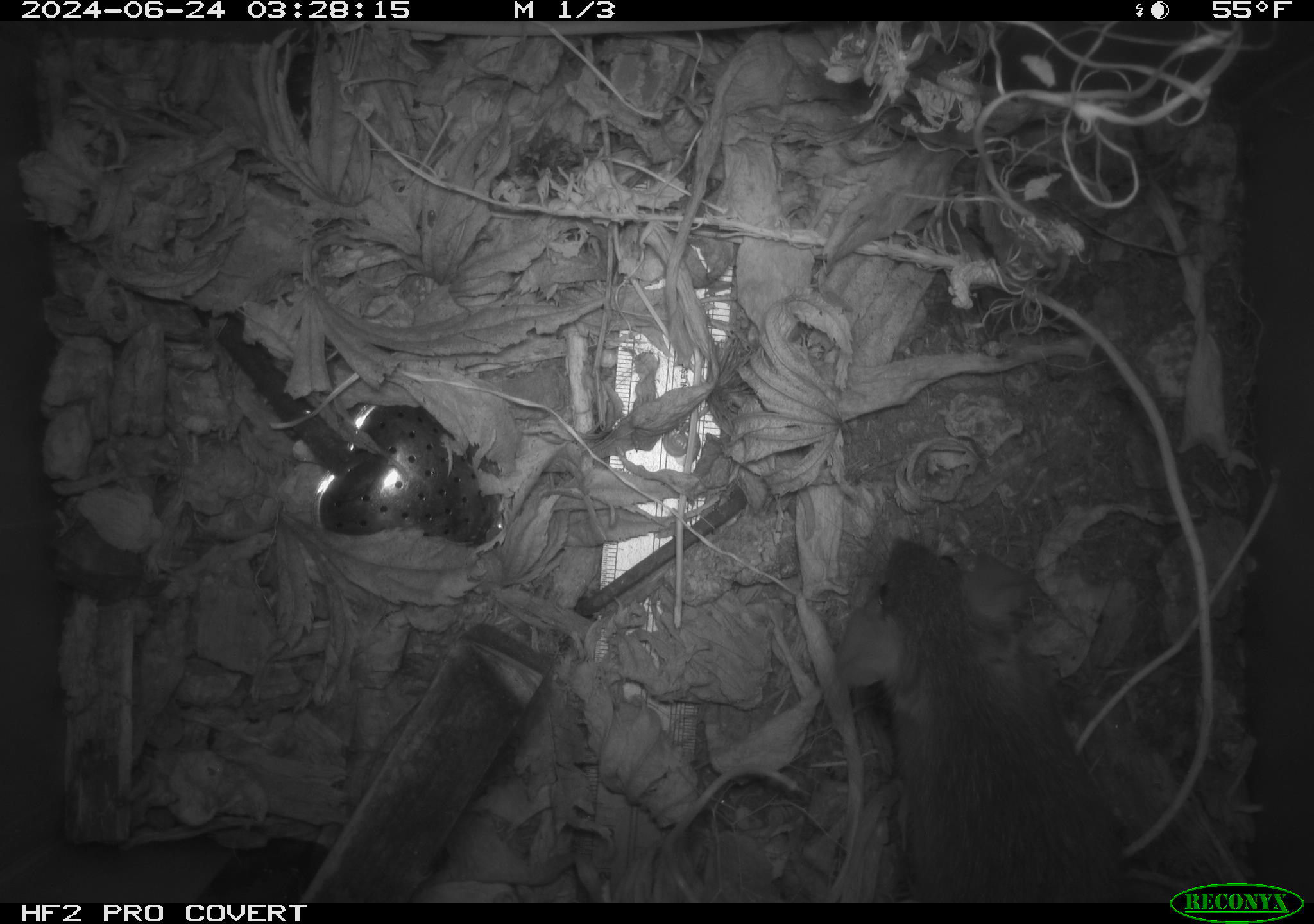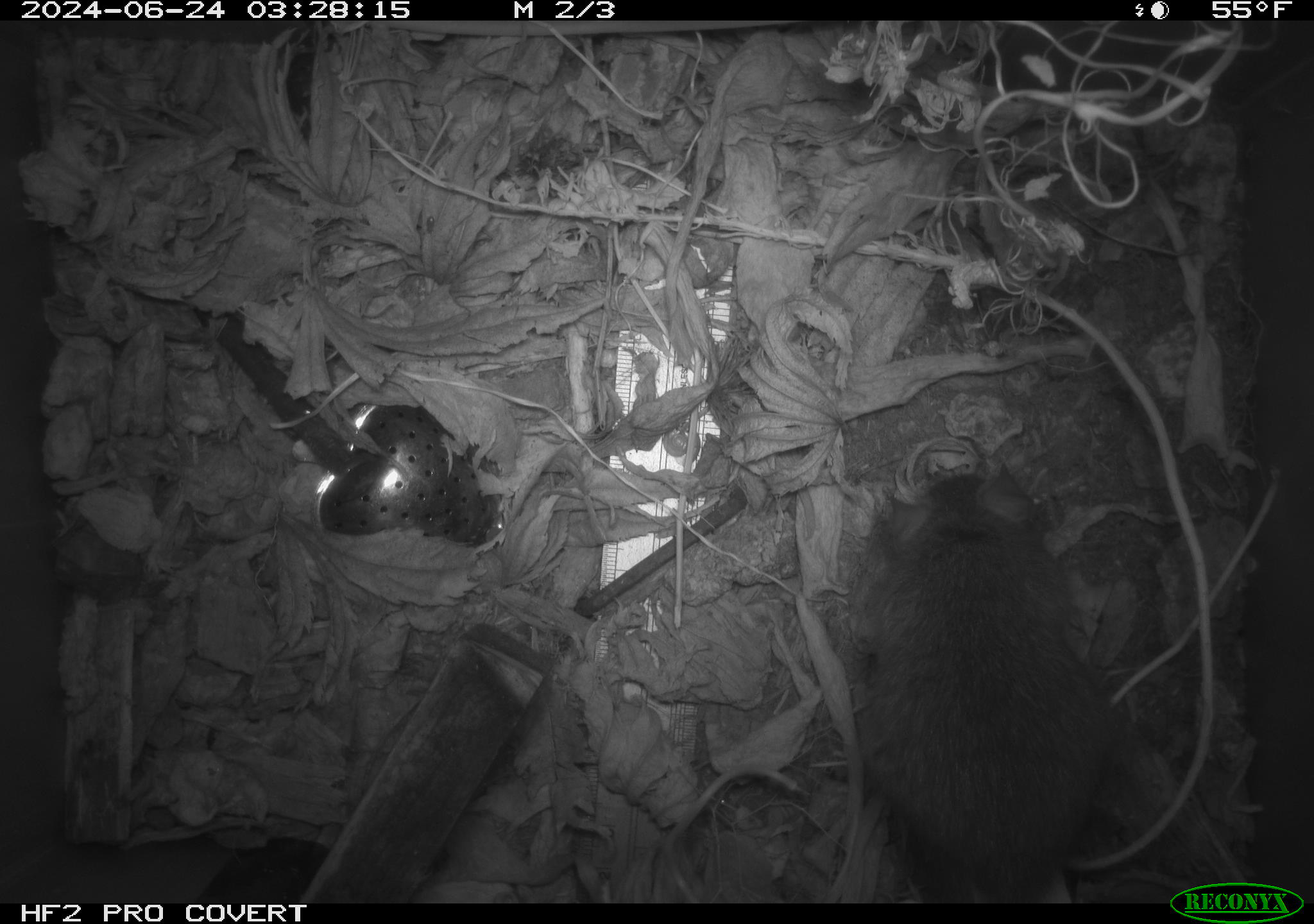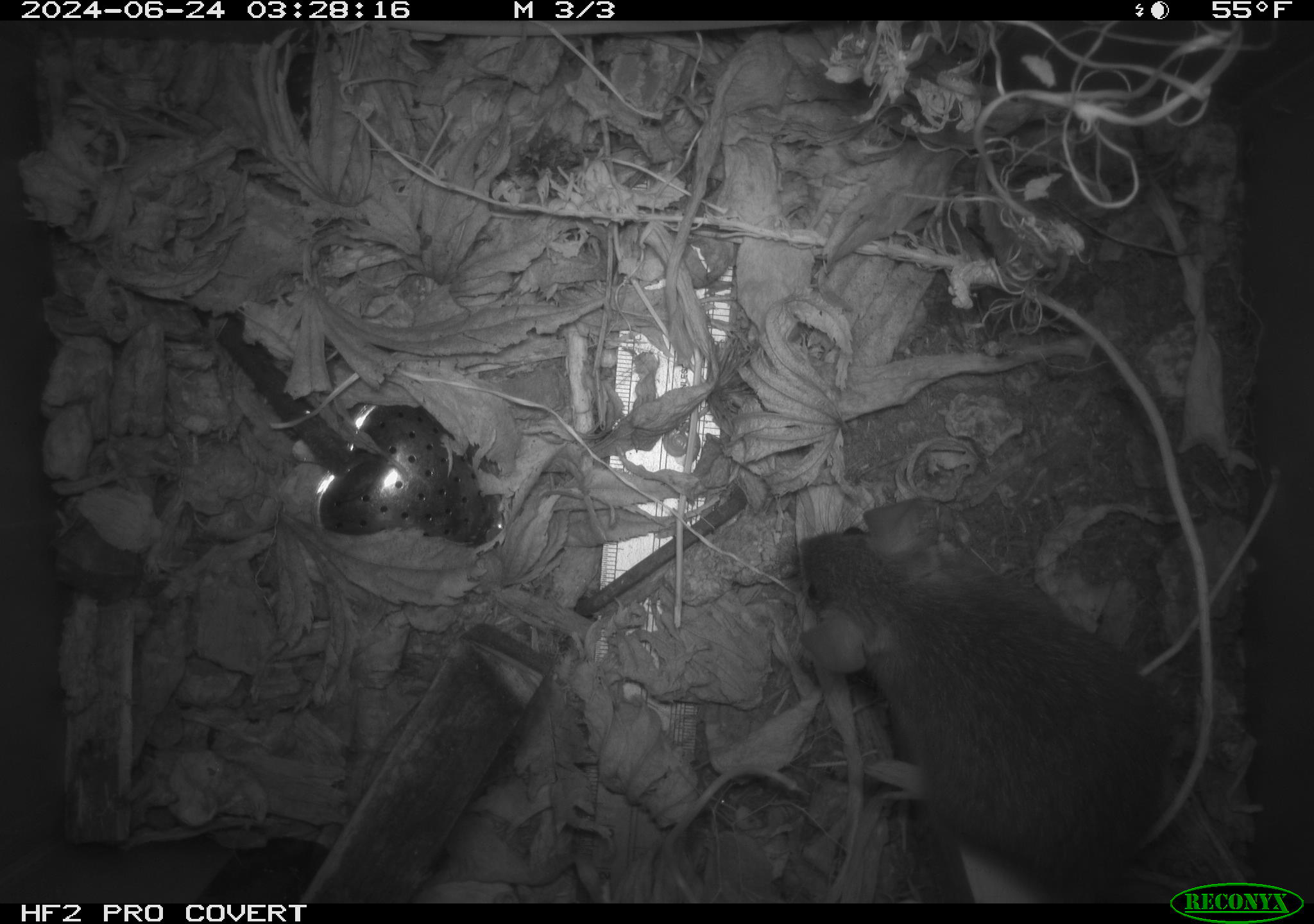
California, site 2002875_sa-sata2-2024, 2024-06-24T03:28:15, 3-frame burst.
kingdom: Animalia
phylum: Chordata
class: Mammalia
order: Rodentia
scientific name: Rodentia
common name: mouse species